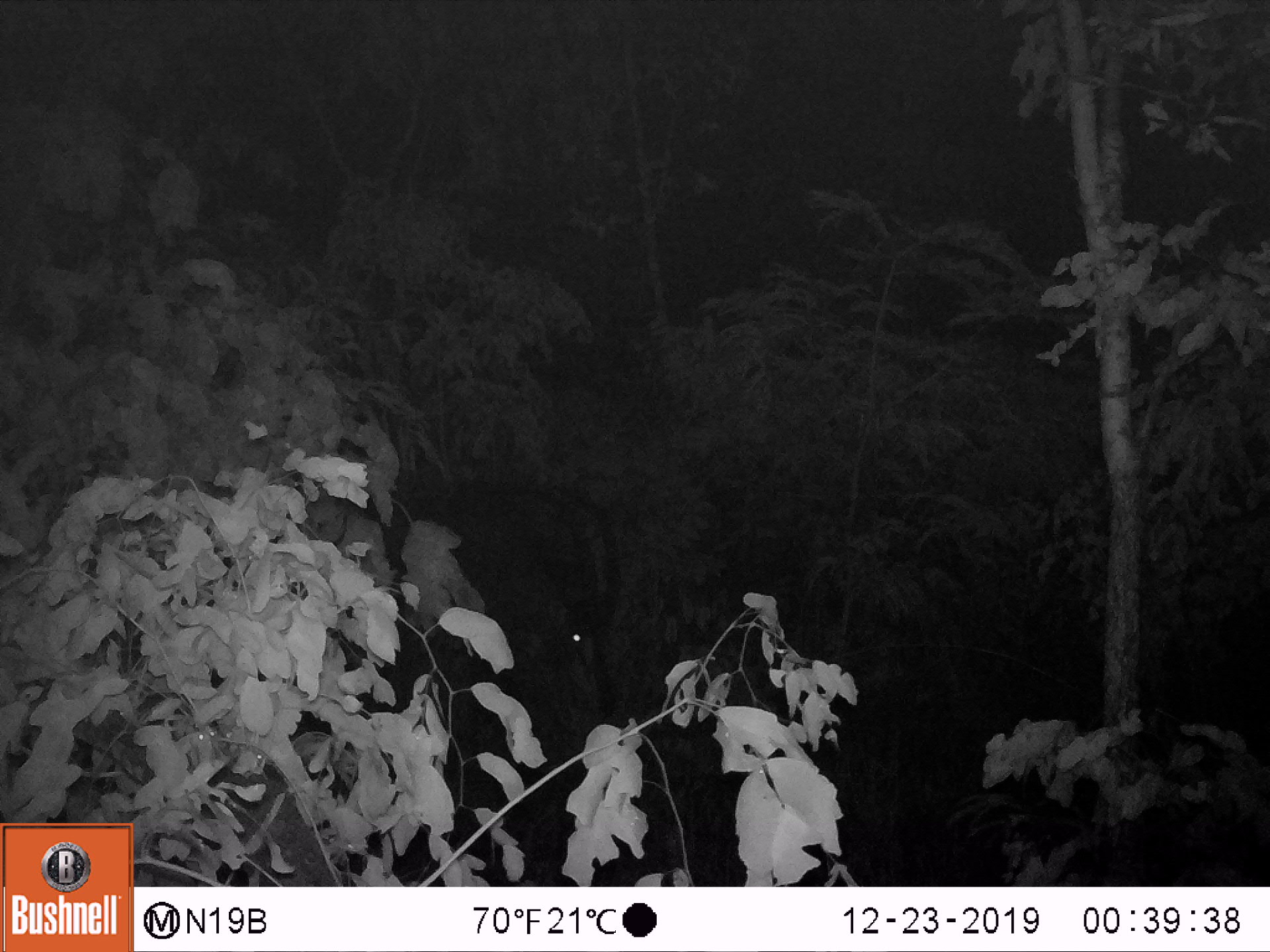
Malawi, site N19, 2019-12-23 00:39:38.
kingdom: Animalia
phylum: Chordata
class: Mammalia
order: Artiodactyla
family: Bovidae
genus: Hippotragus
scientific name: Hippotragus niger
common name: sable antelope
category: sable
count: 1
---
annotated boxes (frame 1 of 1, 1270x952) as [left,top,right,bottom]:
sable: [415,463,622,752]